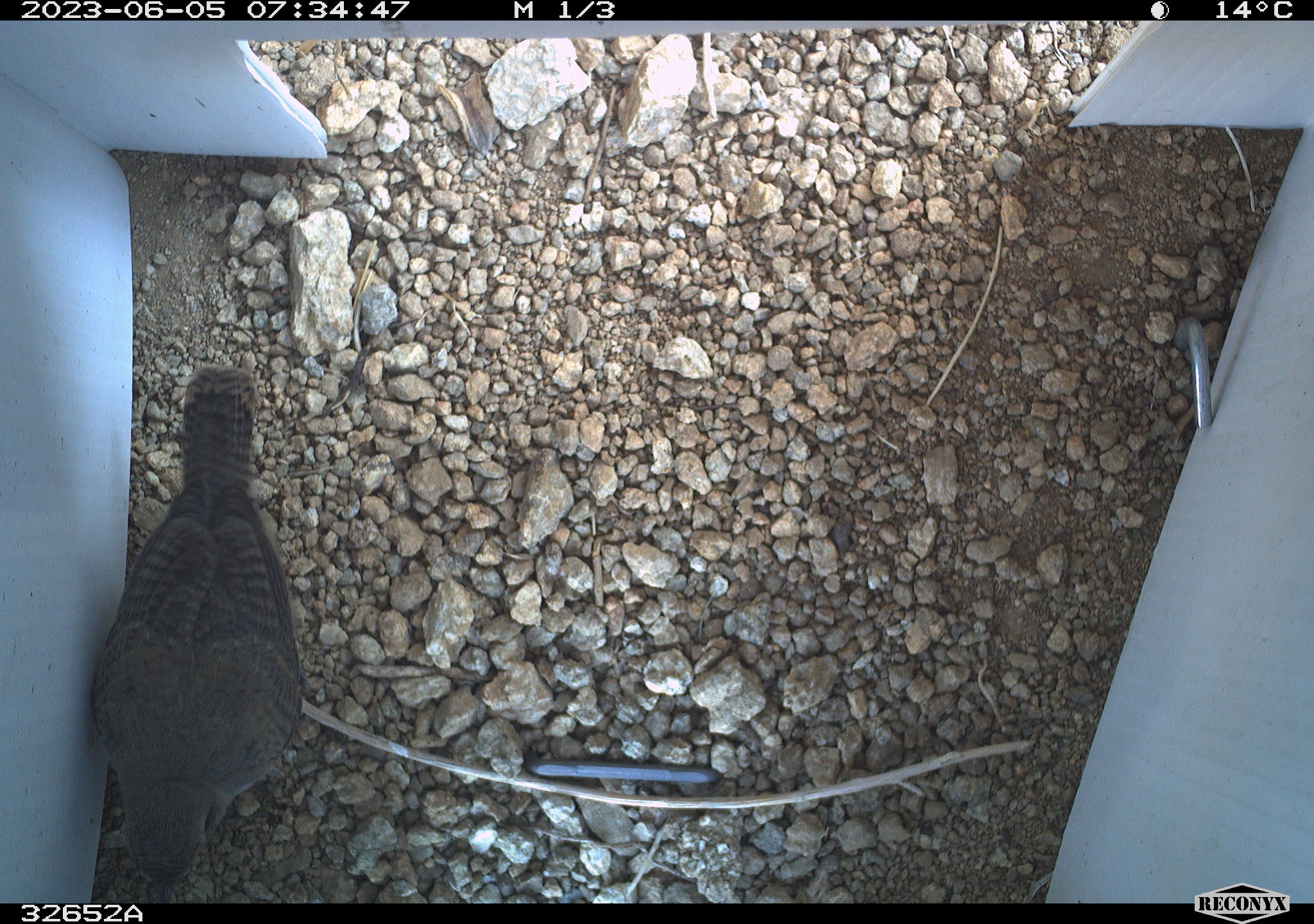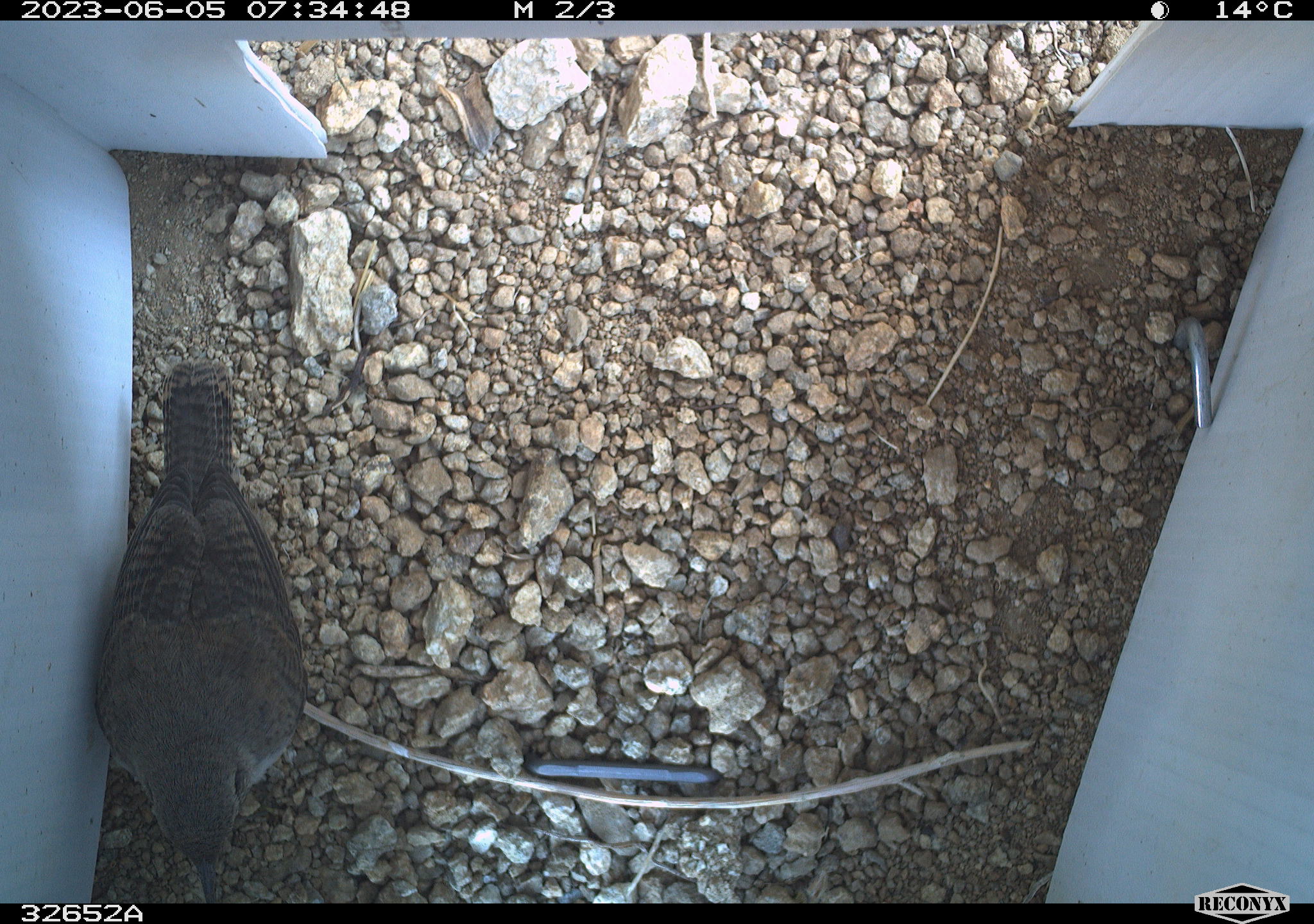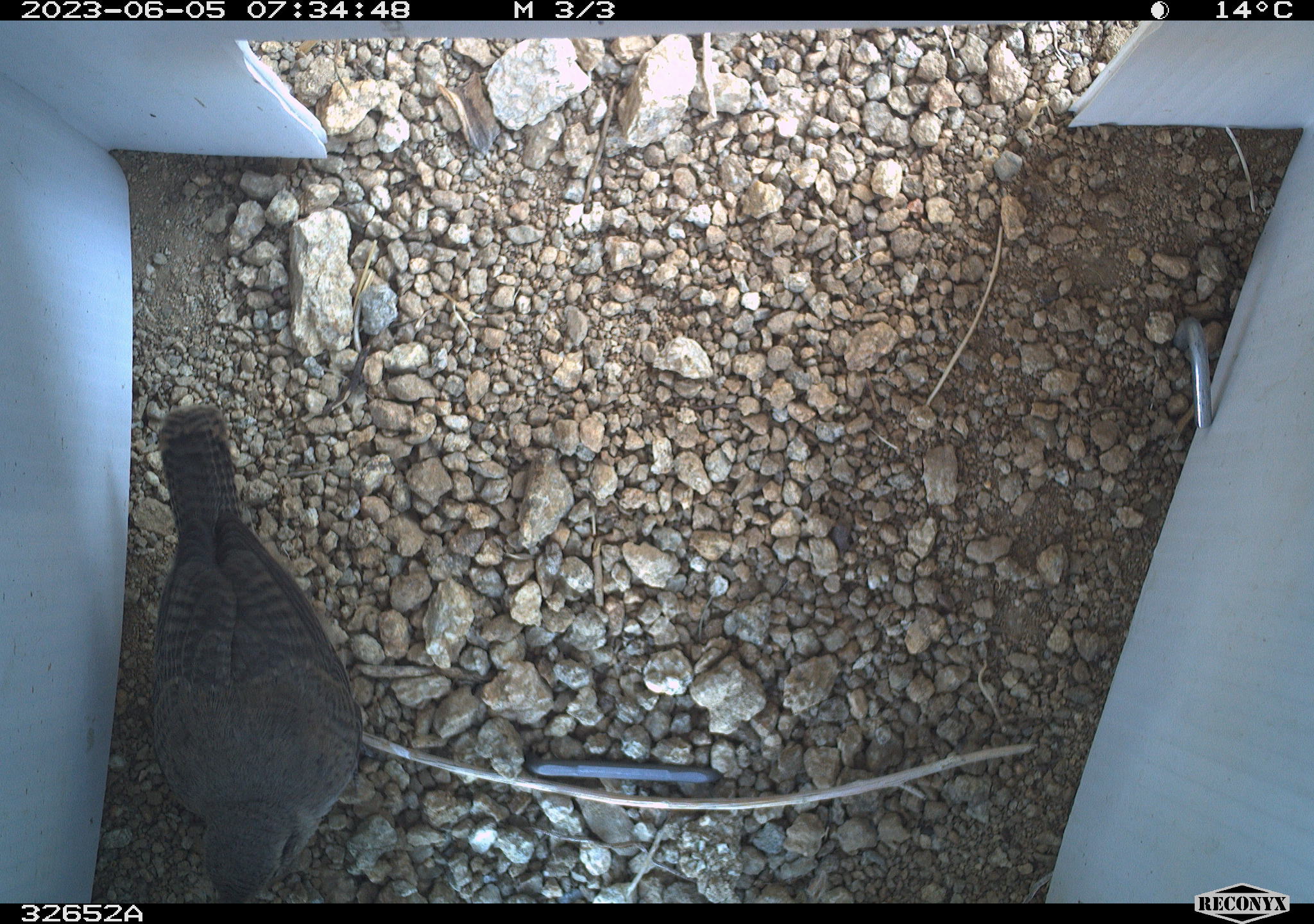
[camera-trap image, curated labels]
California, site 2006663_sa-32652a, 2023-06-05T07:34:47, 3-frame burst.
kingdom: Animalia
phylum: Chordata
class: Aves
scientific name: Aves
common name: bird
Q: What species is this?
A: Bird (Aves).